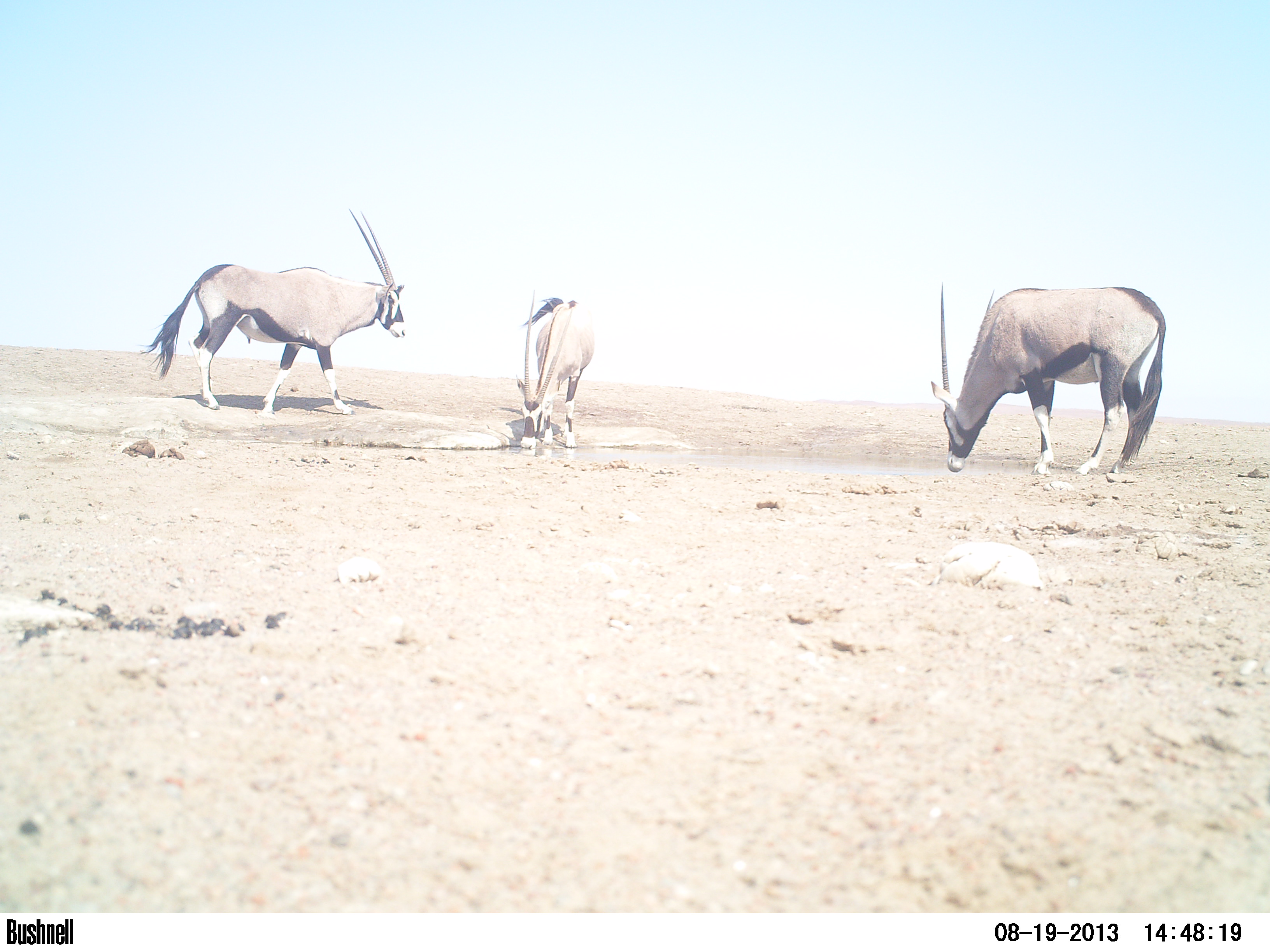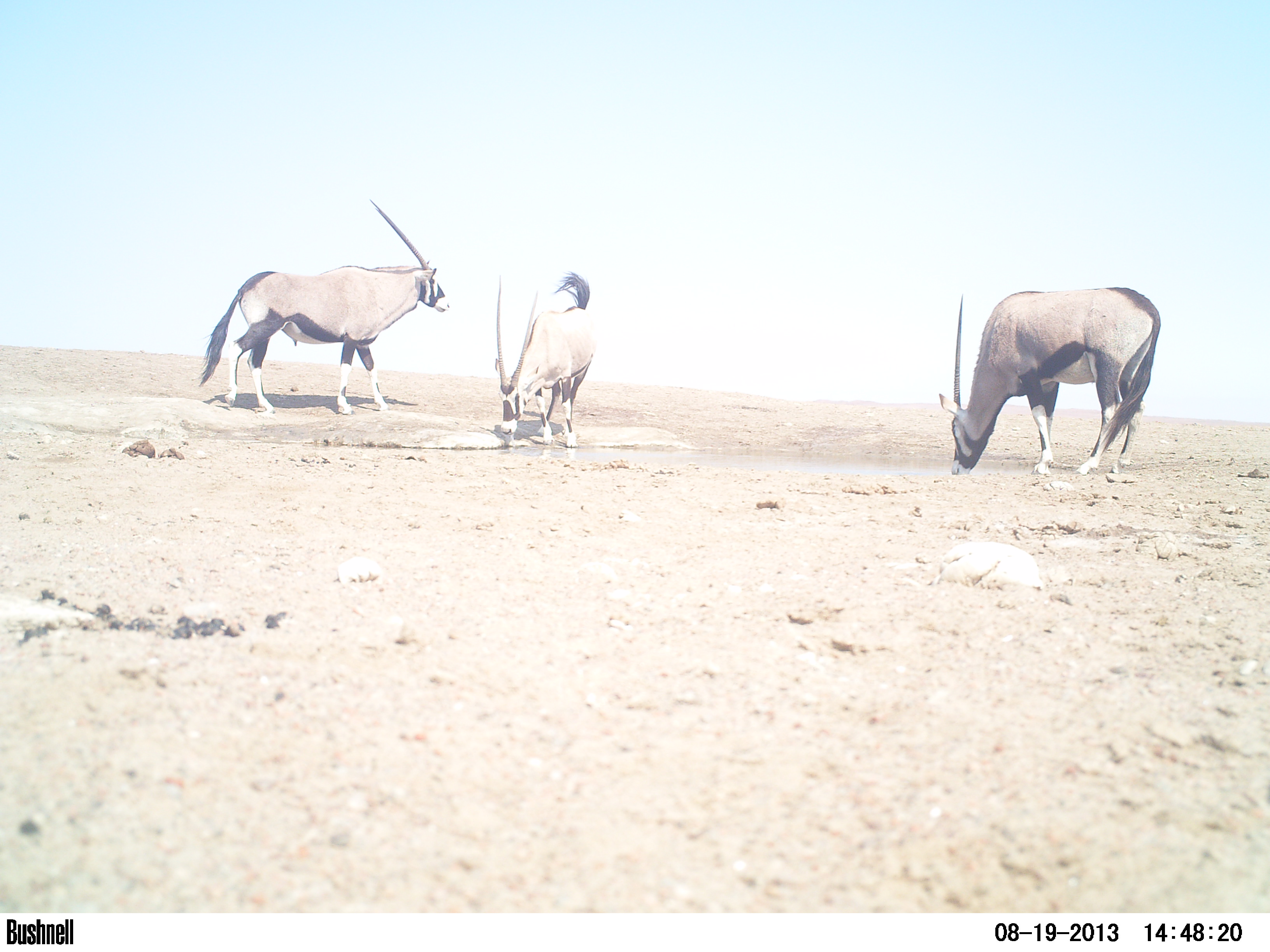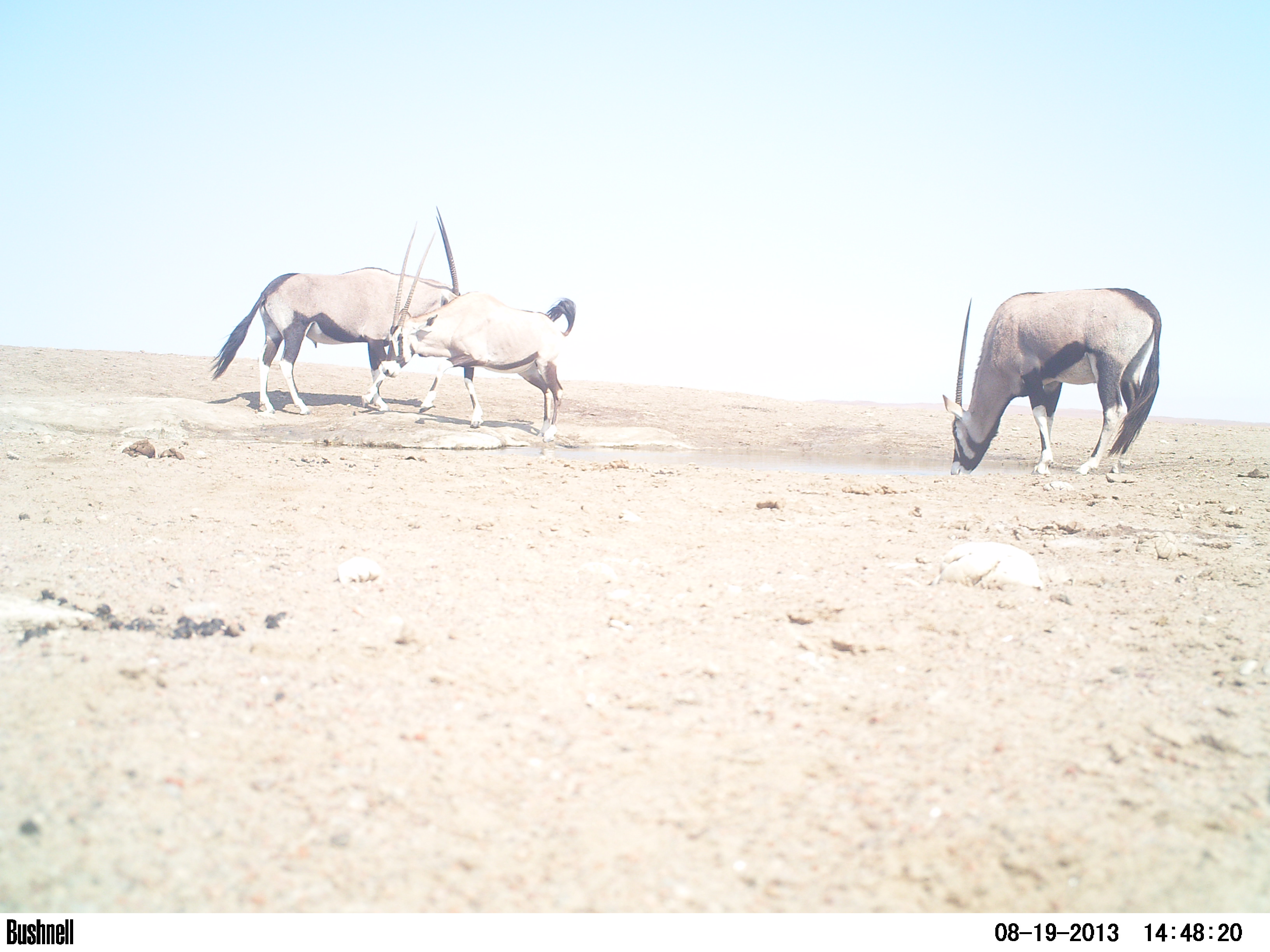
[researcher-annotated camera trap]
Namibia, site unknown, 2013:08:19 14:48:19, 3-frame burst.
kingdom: Animalia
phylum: Chordata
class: Mammalia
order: Artiodactyla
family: Bovidae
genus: Oryx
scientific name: Oryx gazella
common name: gemsbok